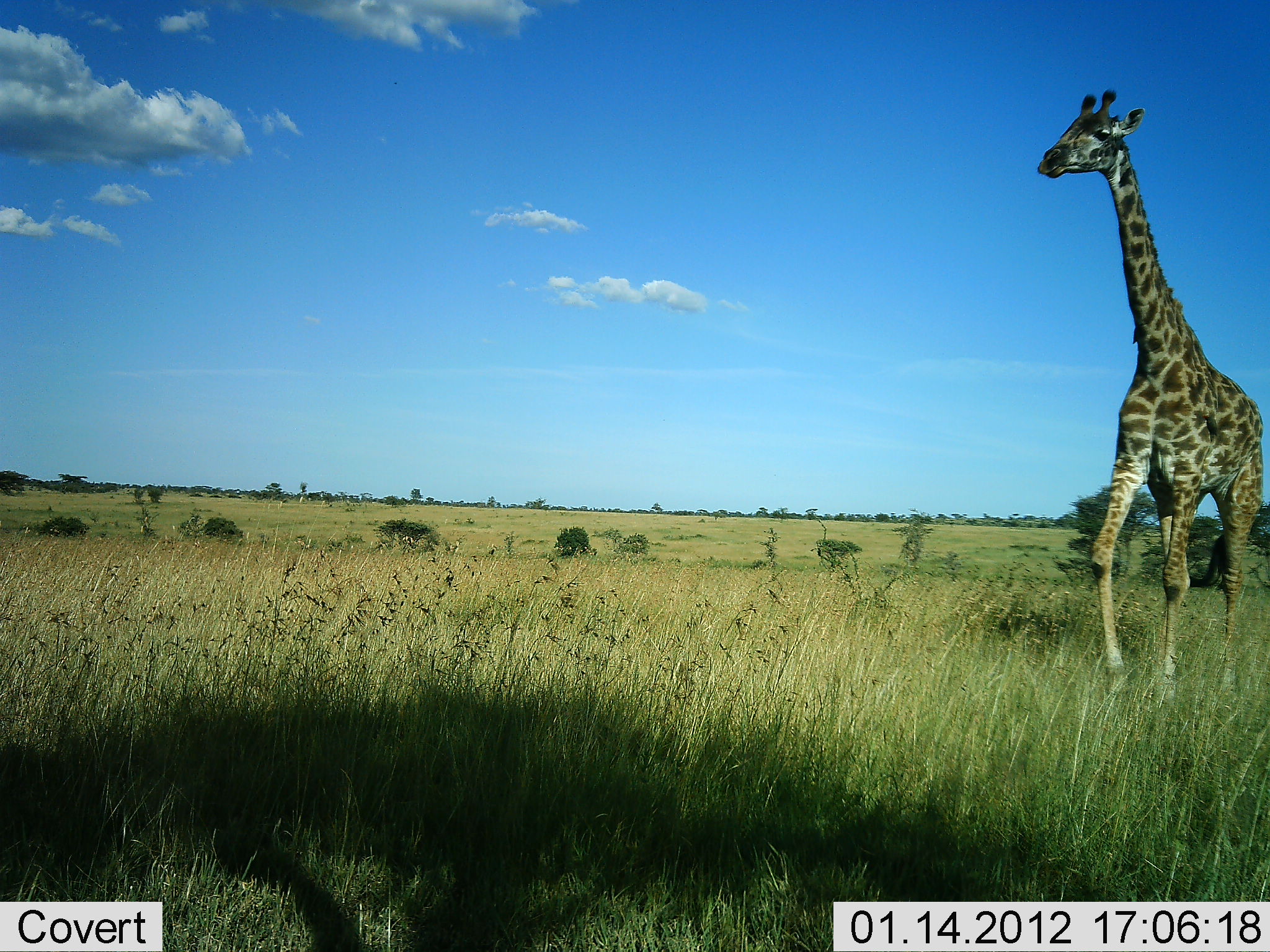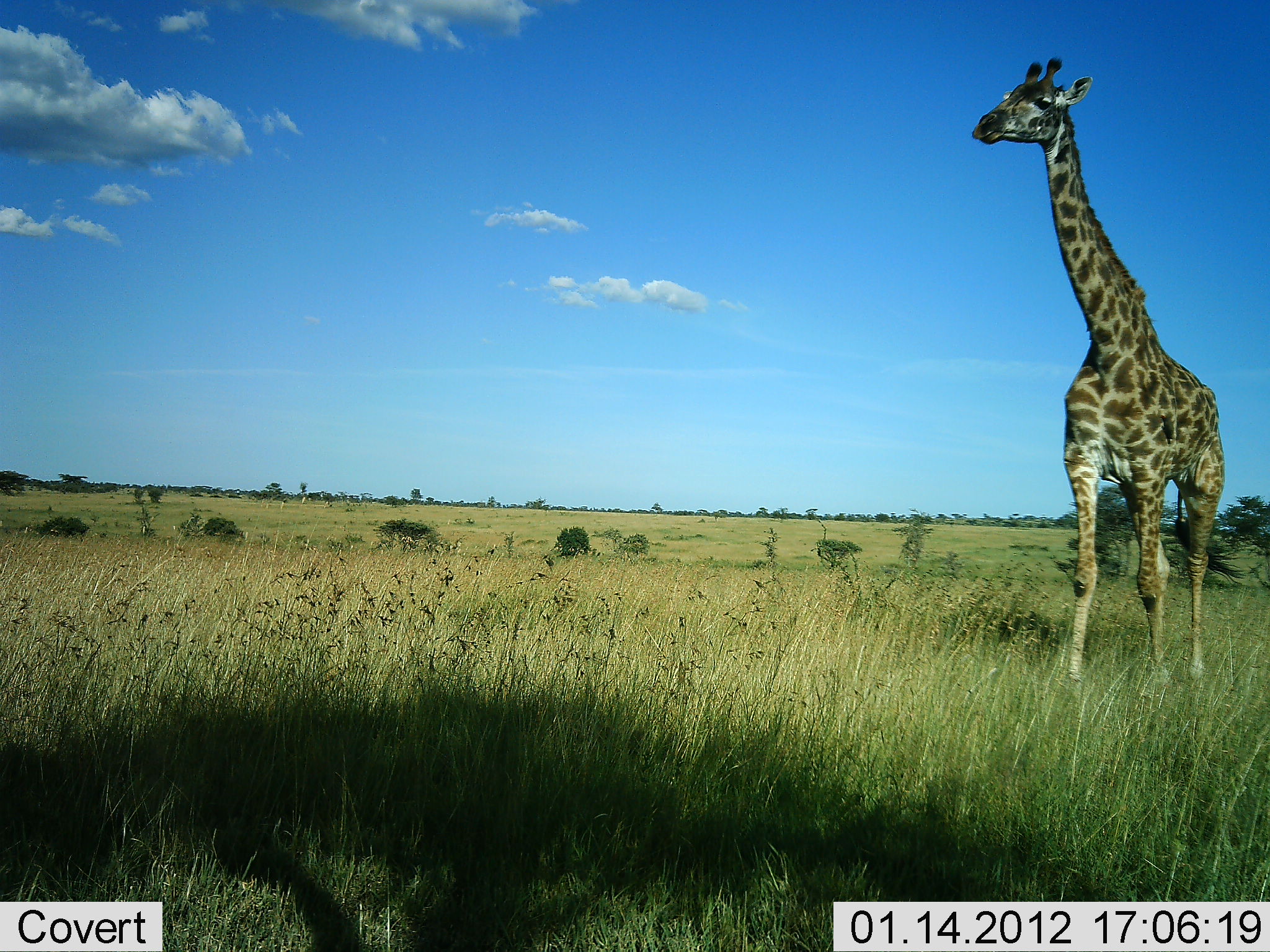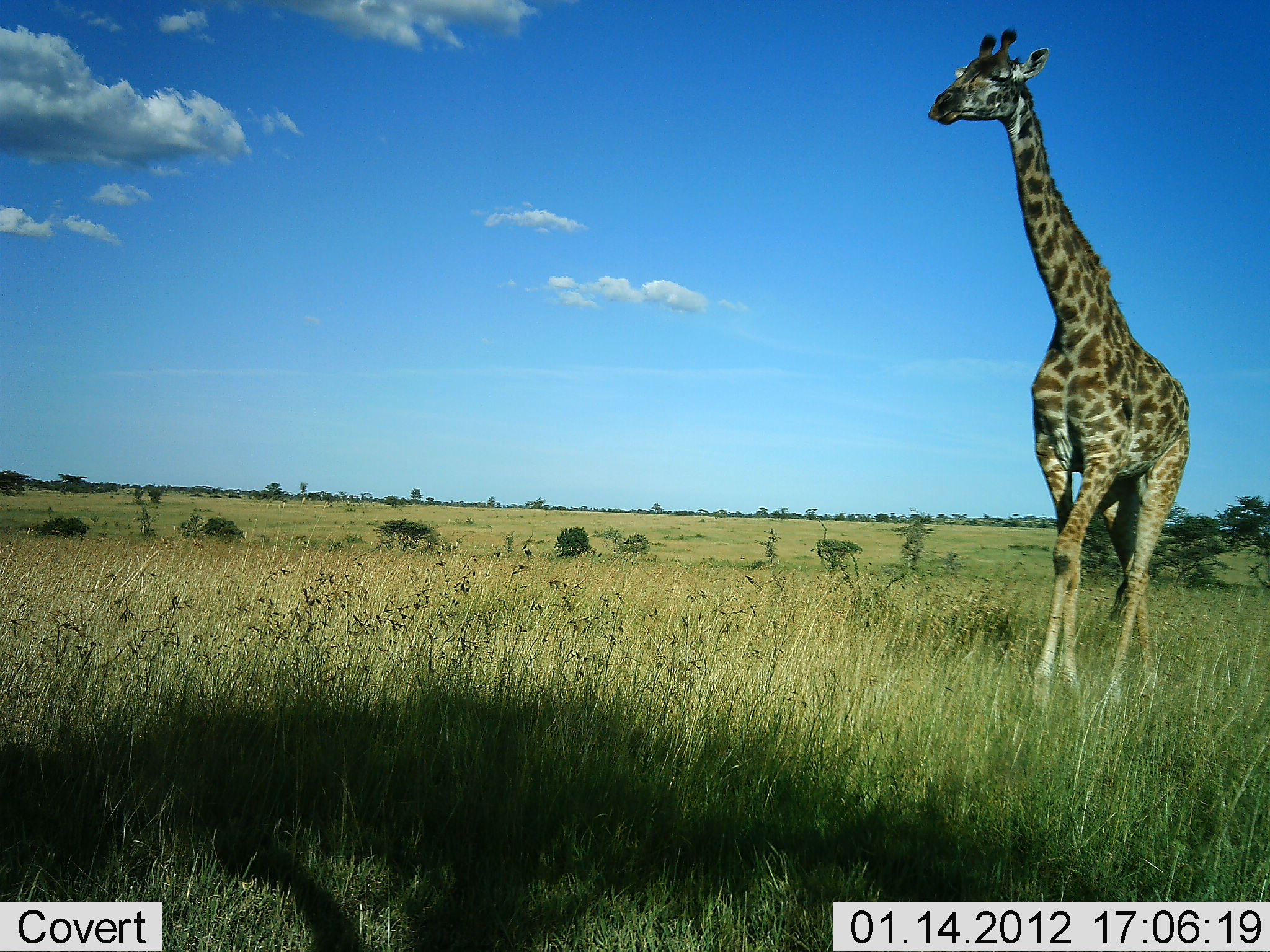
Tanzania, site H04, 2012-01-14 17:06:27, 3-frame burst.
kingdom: Animalia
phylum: Chordata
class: Mammalia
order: Artiodactyla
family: Giraffidae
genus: Giraffa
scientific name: Giraffa camelopardalis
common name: giraffe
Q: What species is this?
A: Giraffe (Giraffa camelopardalis).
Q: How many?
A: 1.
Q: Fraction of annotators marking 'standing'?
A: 13%.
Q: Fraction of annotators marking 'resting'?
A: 0%.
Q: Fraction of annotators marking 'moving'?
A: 87%.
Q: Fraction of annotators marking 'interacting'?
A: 0%.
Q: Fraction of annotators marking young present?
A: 0%.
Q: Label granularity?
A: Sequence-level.